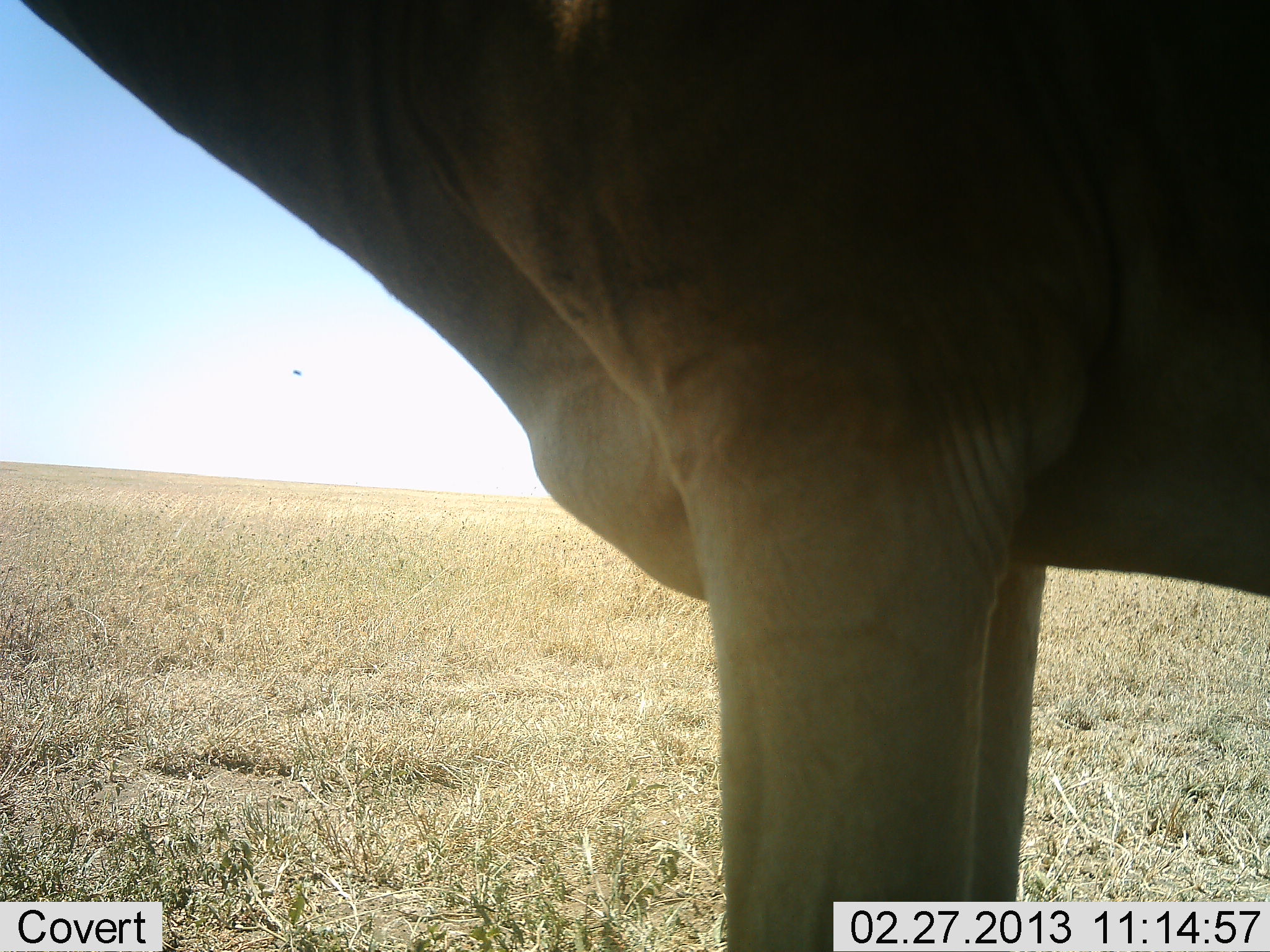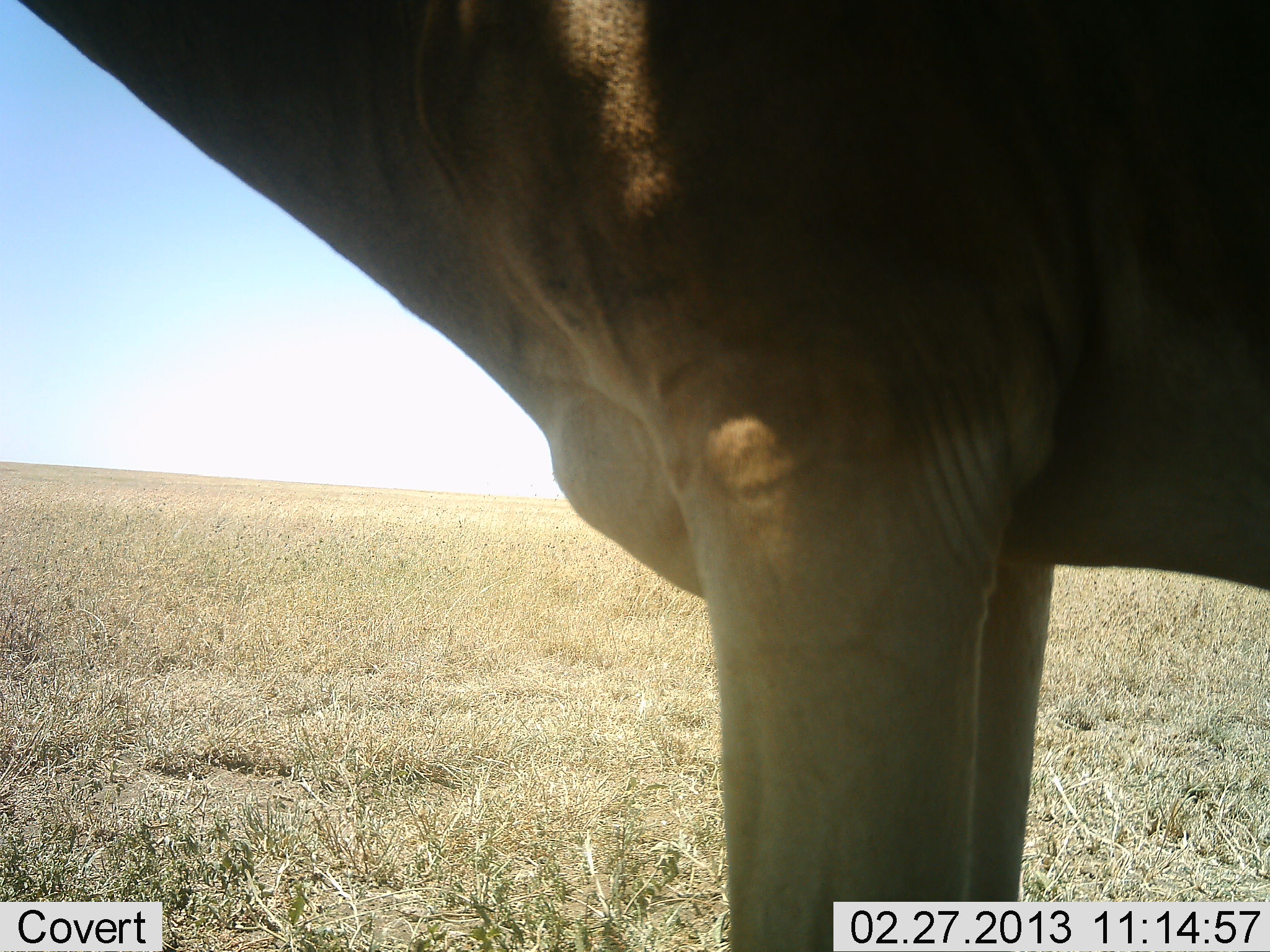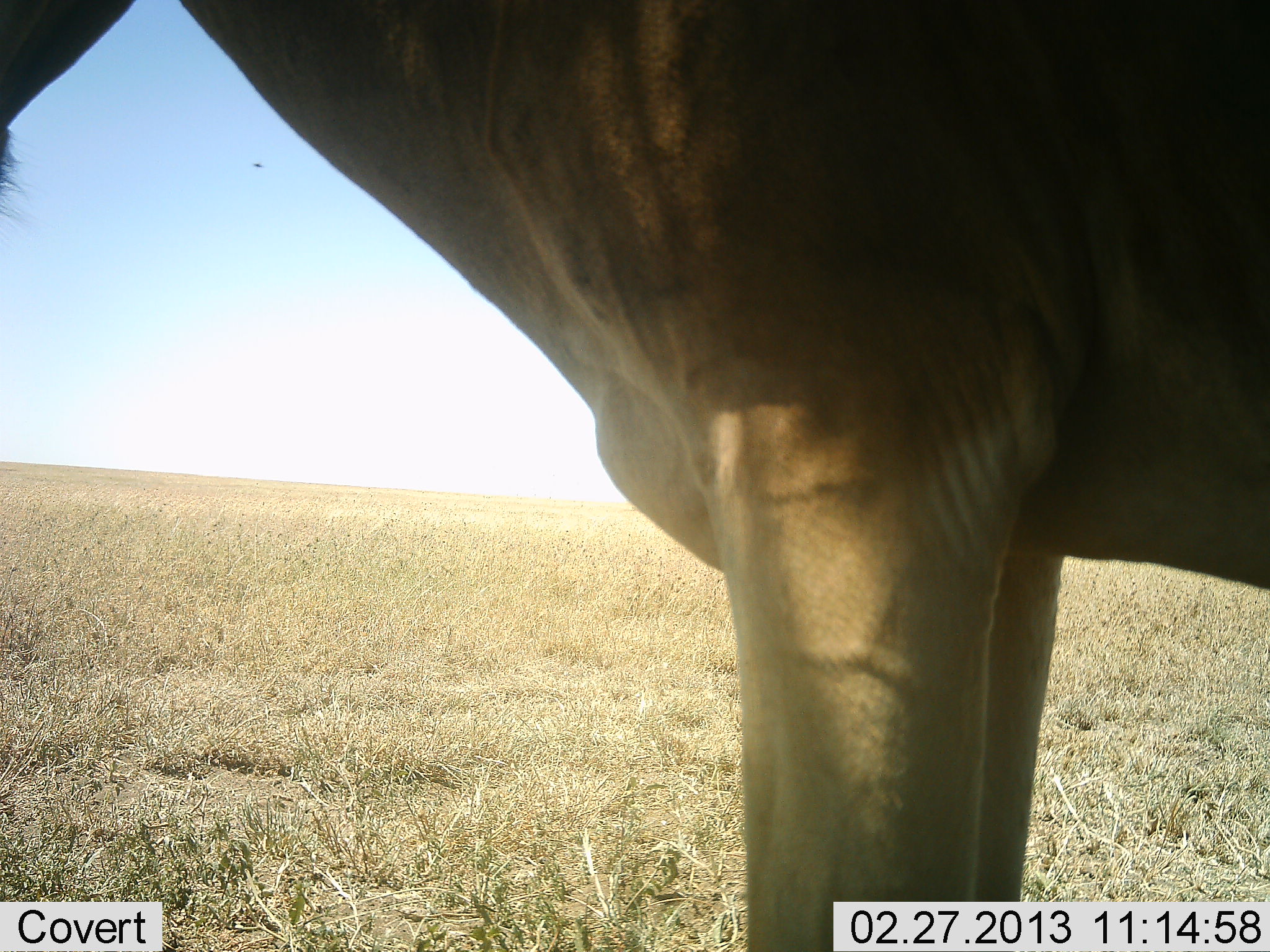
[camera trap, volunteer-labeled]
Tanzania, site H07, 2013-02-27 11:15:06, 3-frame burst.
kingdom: Animalia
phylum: Chordata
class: Mammalia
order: Artiodactyla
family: Bovidae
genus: Alcelaphus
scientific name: Alcelaphus buselaphus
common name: hartebeest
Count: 1.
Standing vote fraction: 96%.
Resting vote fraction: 0%.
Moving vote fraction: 0%.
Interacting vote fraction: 0%.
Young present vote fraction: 0%.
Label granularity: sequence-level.